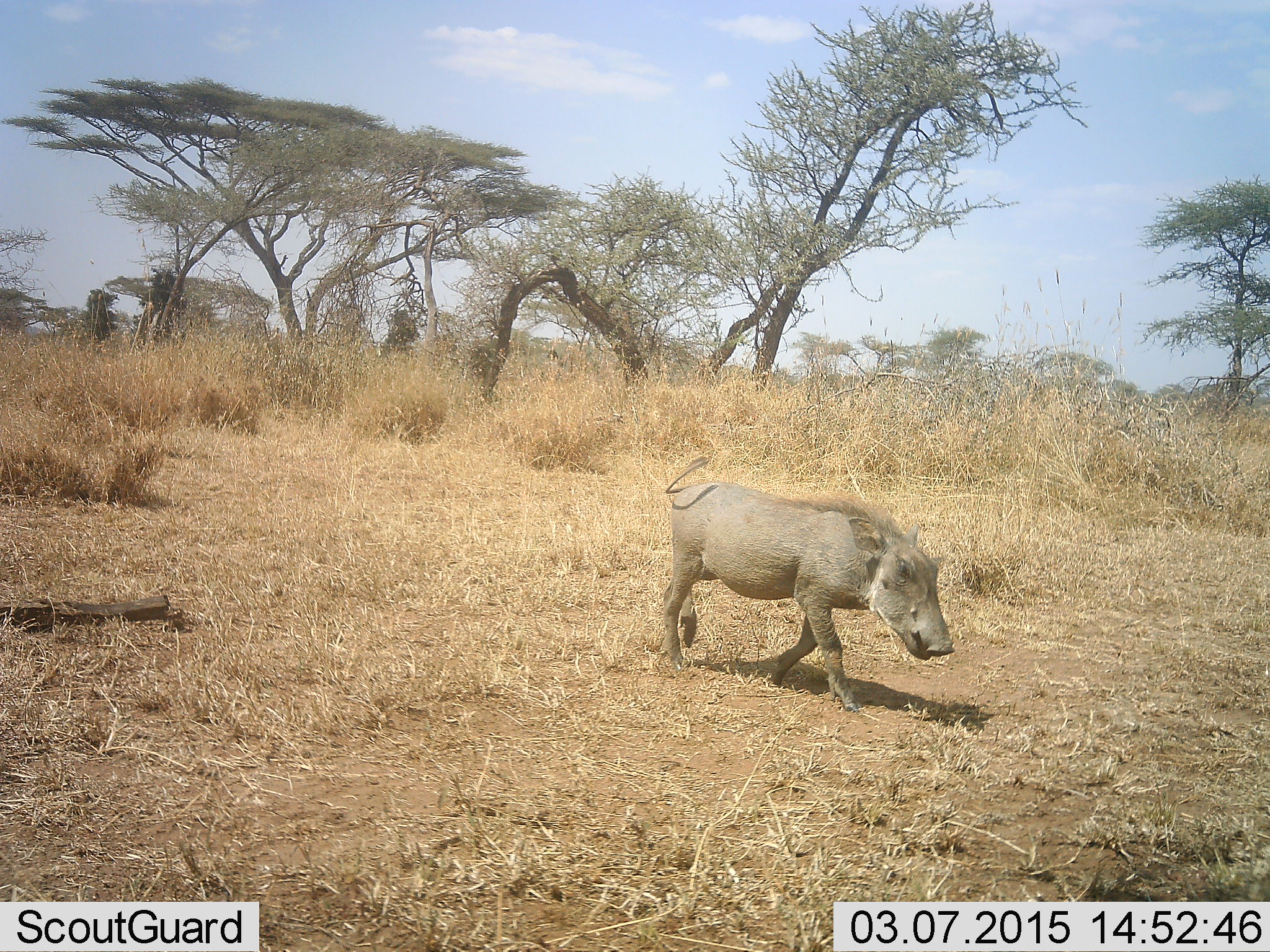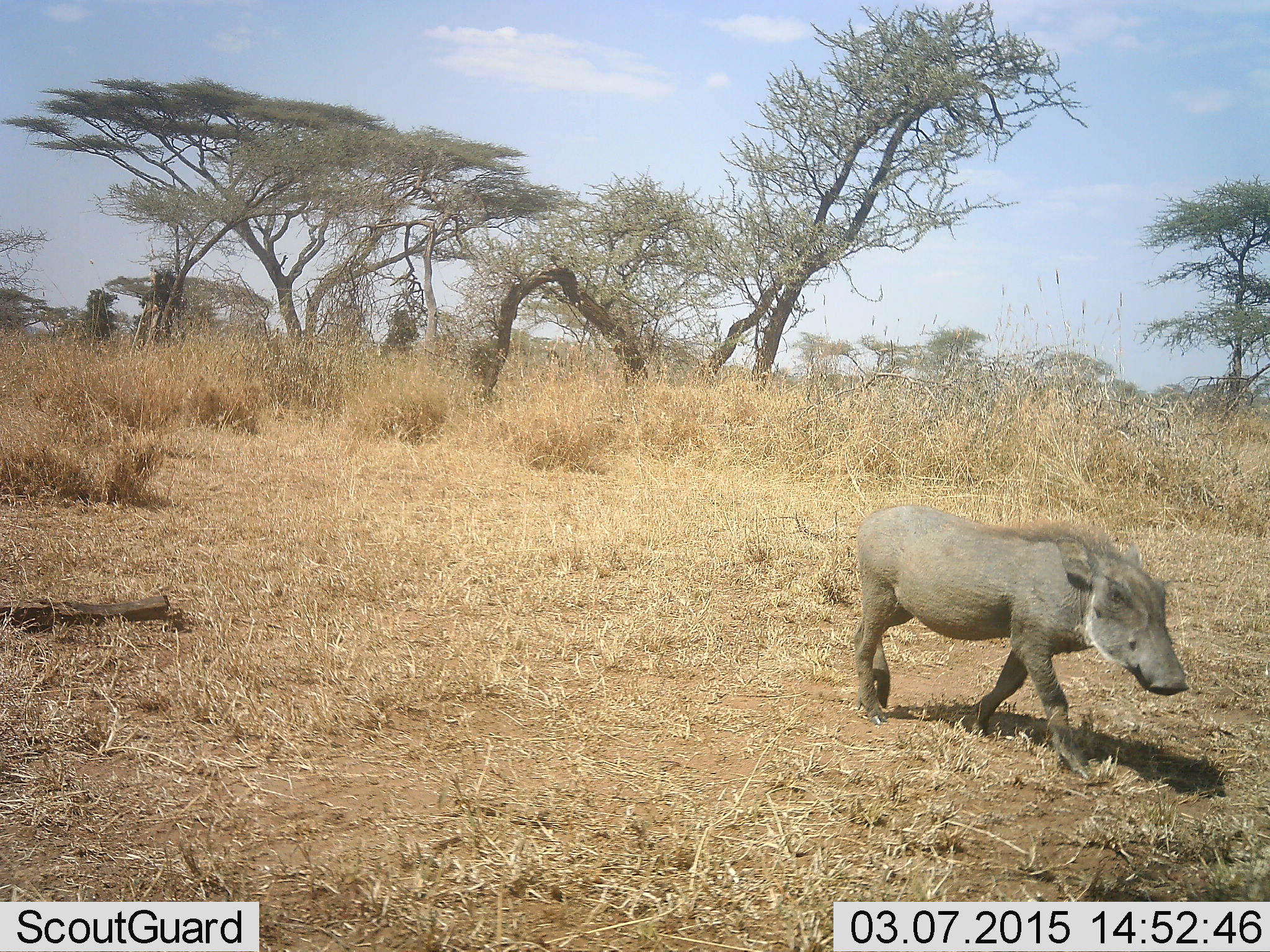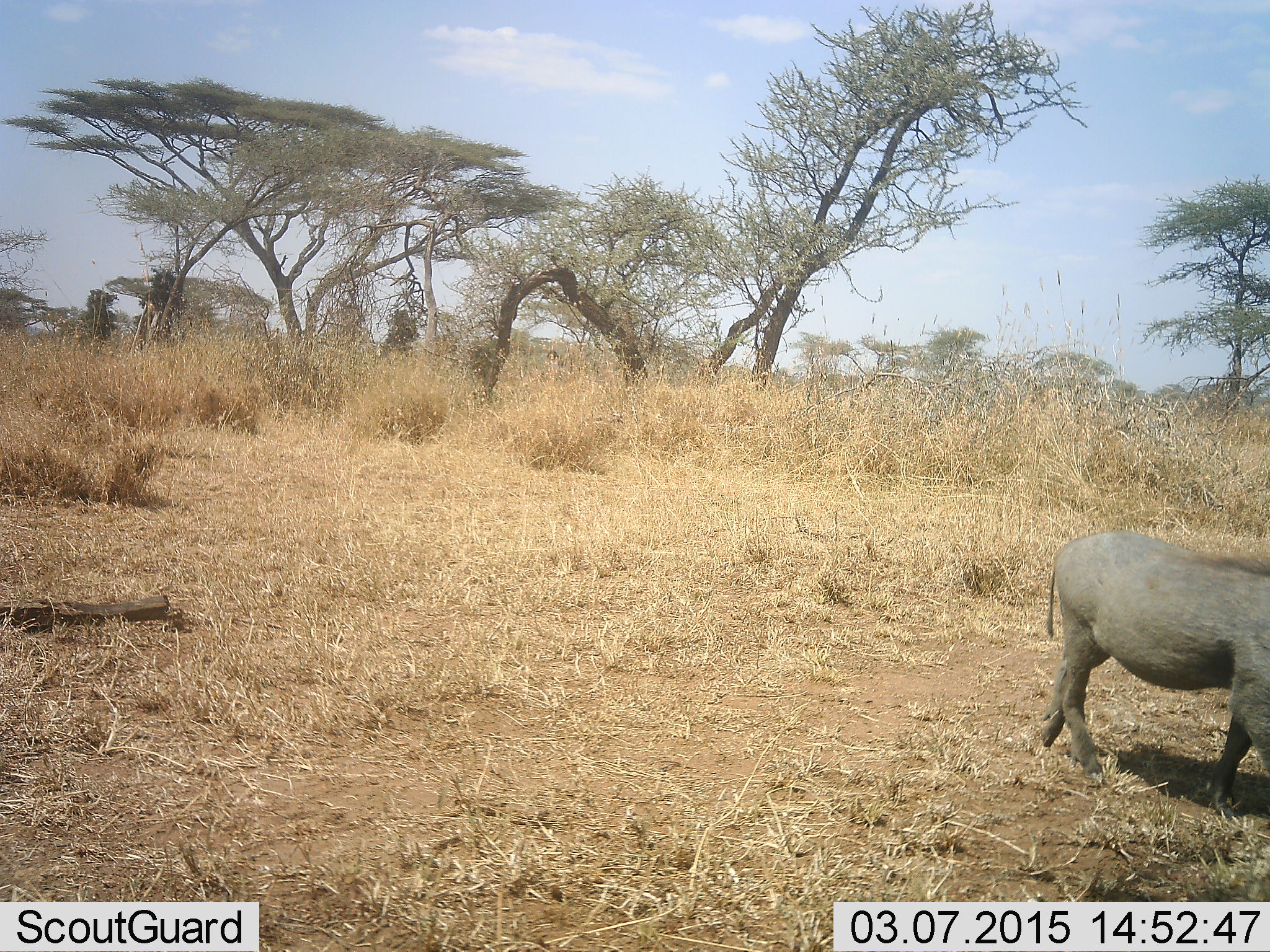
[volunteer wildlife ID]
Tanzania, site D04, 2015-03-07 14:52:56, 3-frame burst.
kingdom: Animalia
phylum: Chordata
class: Mammalia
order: Artiodactyla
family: Suidae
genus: Phacochoerus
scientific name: Phacochoerus africanus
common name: warthog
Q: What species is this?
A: Warthog (Phacochoerus africanus).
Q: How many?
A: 1.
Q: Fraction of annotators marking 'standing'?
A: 0%.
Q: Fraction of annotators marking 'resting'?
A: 0%.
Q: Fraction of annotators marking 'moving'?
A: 100%.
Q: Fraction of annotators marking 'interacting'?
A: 0%.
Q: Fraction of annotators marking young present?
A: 10%.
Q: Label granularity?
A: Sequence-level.